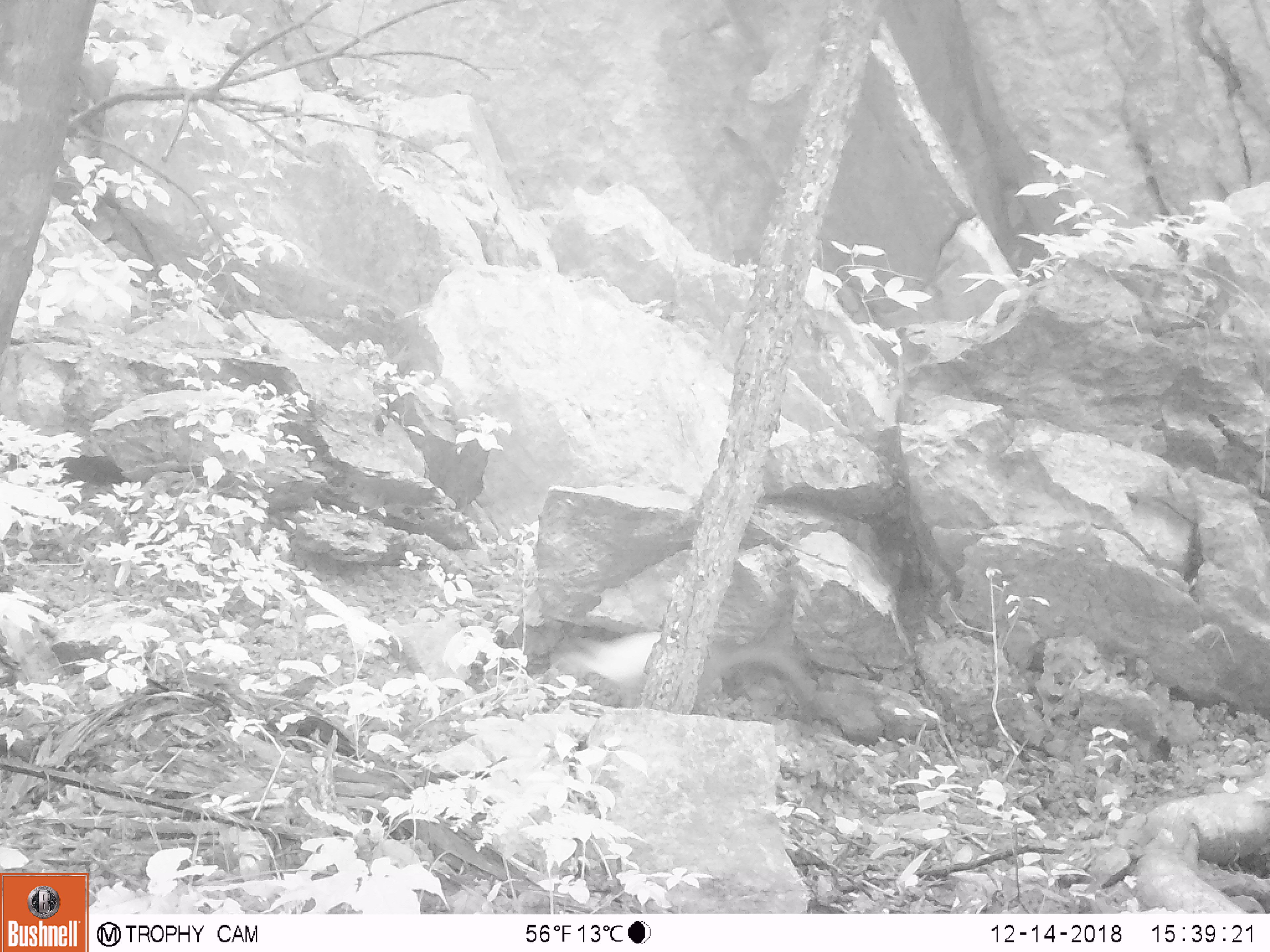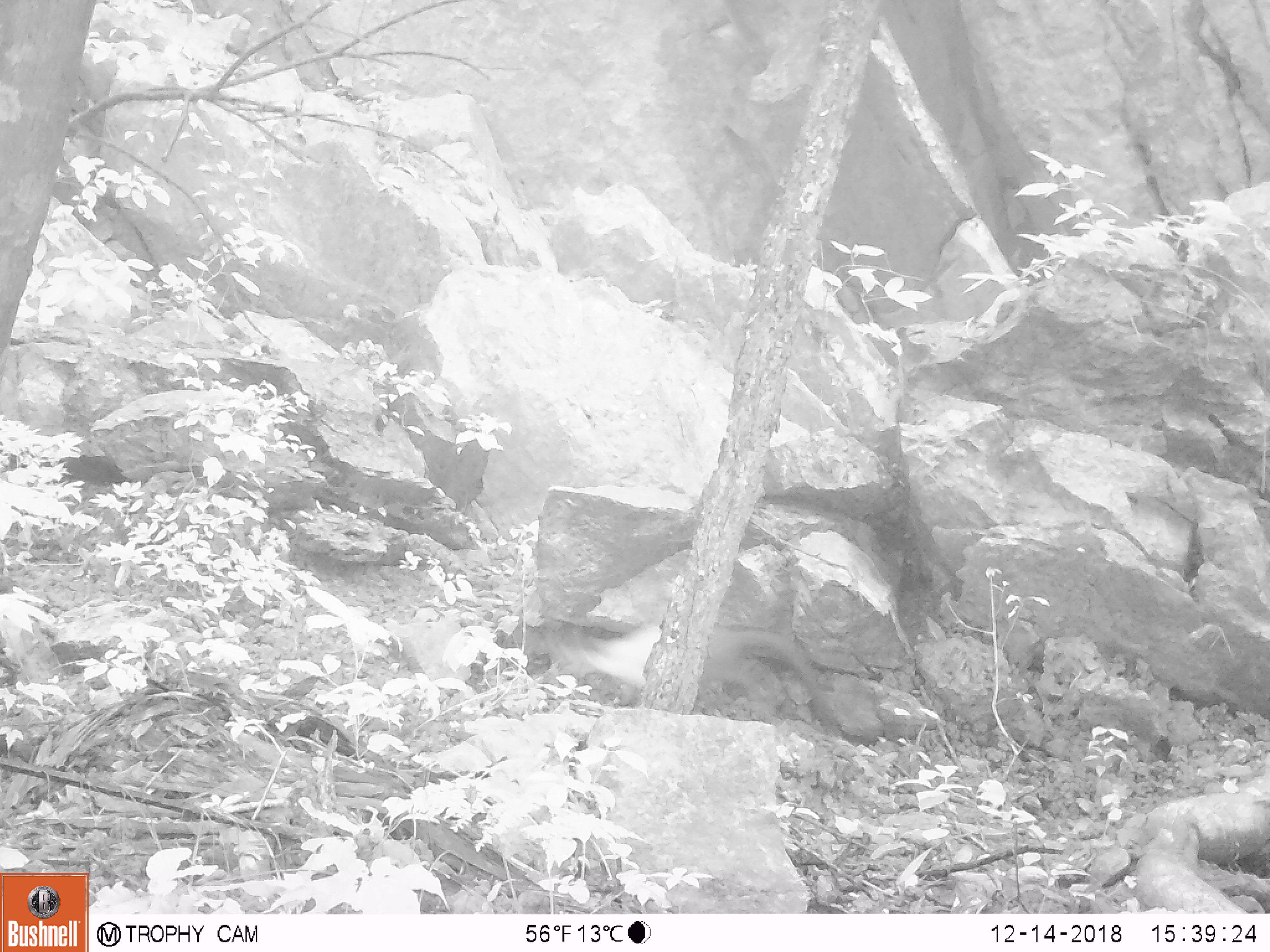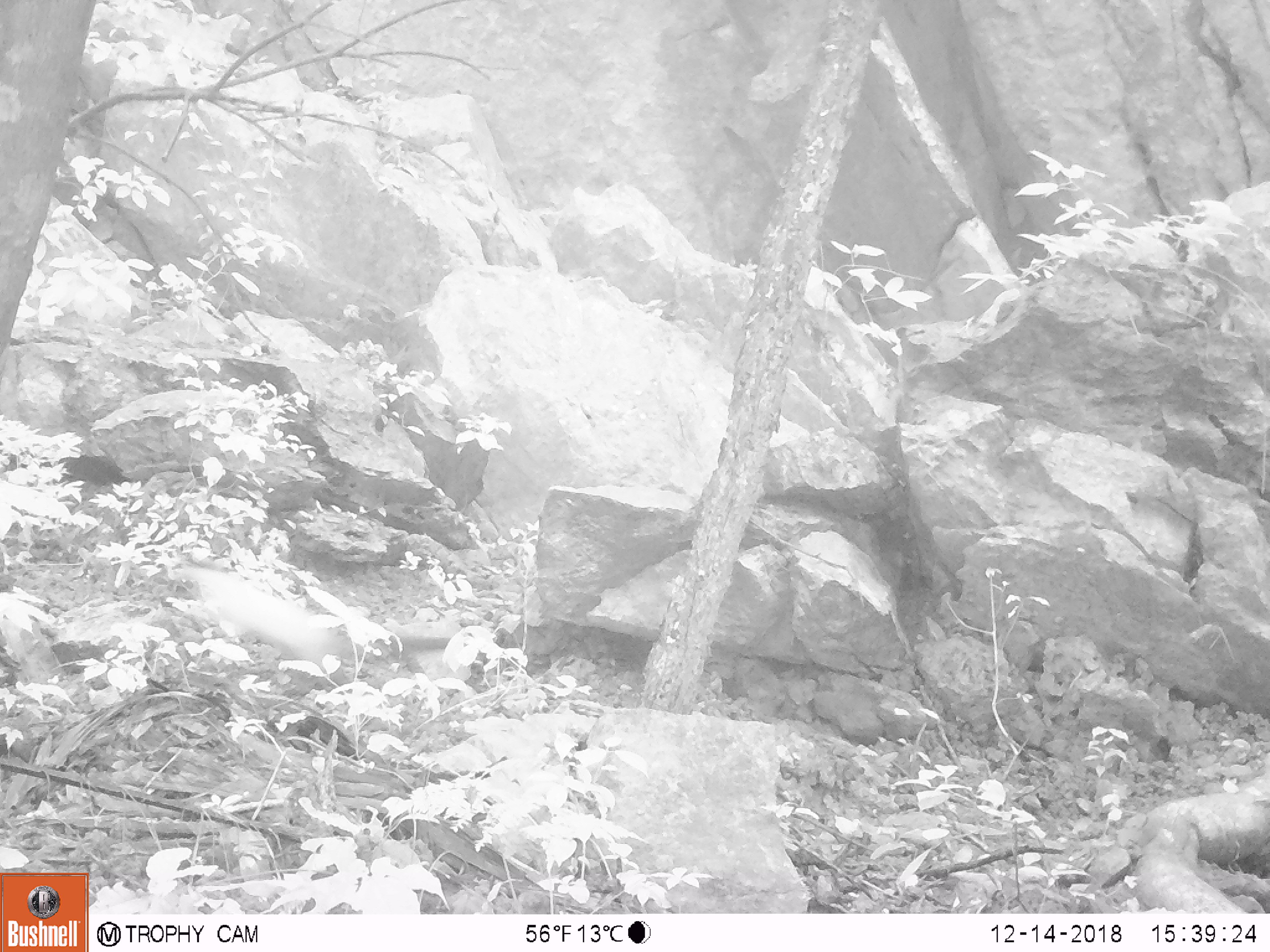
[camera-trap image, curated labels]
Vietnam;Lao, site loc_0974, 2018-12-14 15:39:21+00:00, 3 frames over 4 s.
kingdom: Animalia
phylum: Chordata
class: Mammalia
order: Carnivora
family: Mustelidae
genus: Martes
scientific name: Martes flavigula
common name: yellow-throated marten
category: yellow throated marten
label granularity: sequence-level